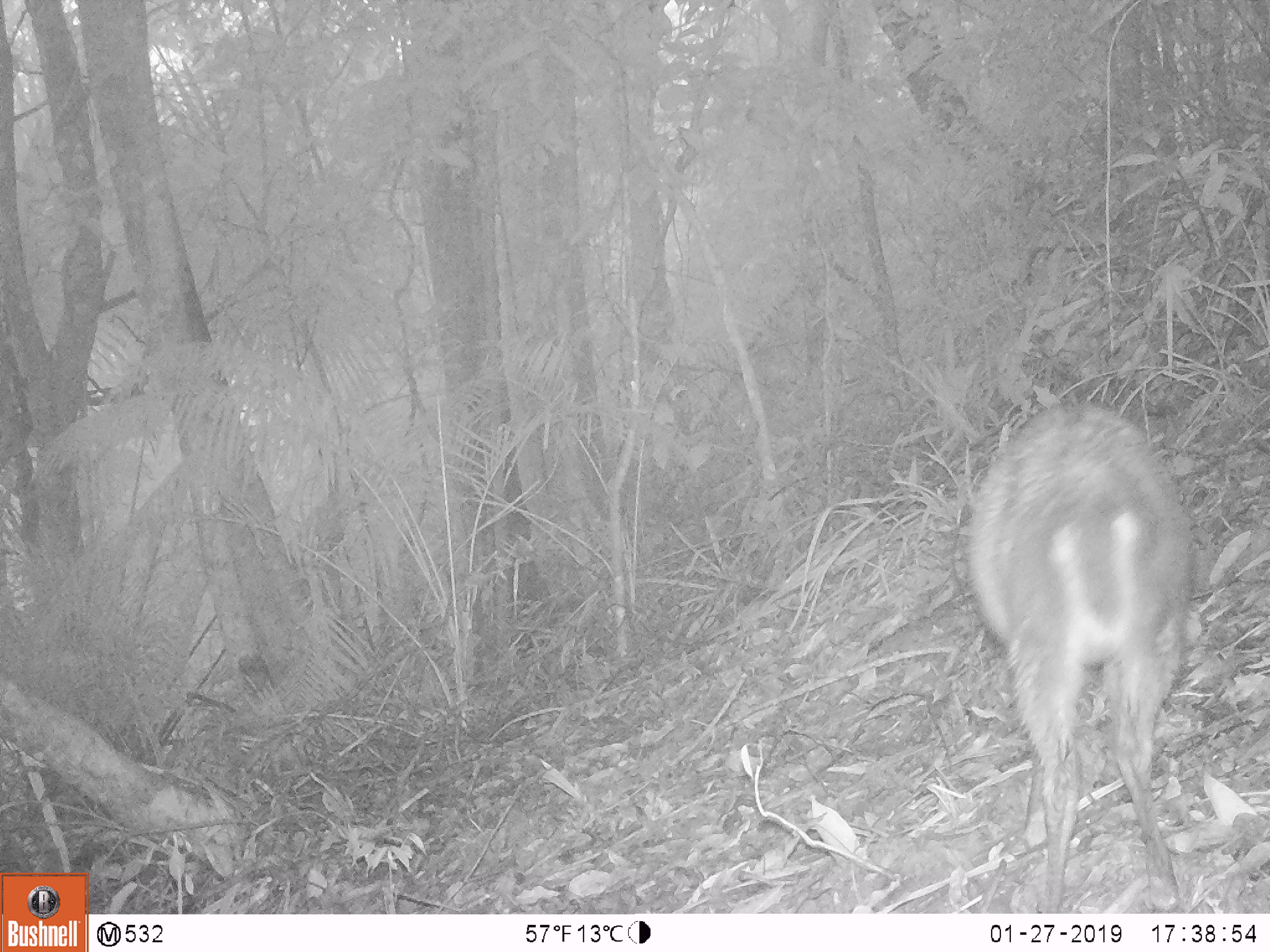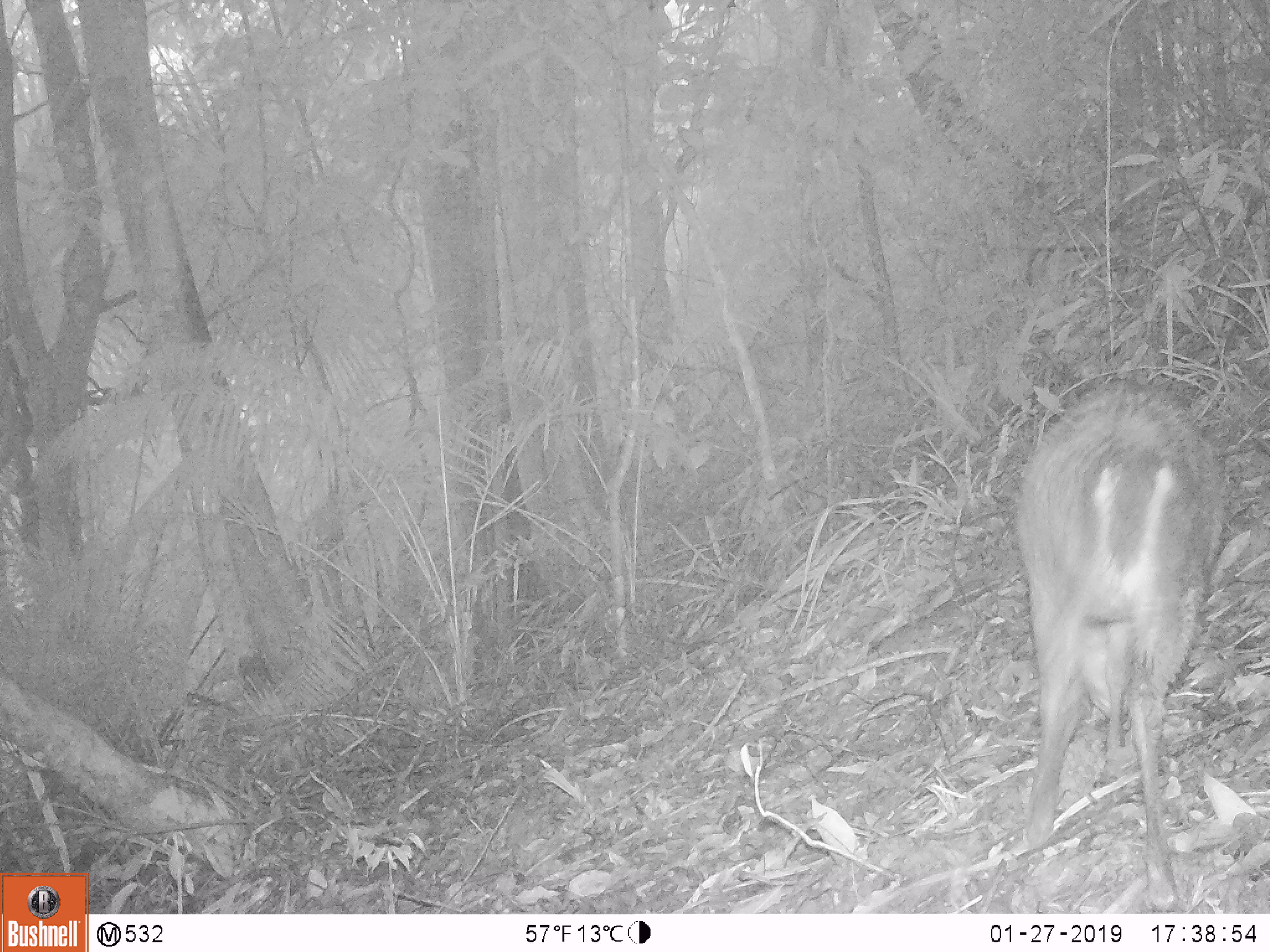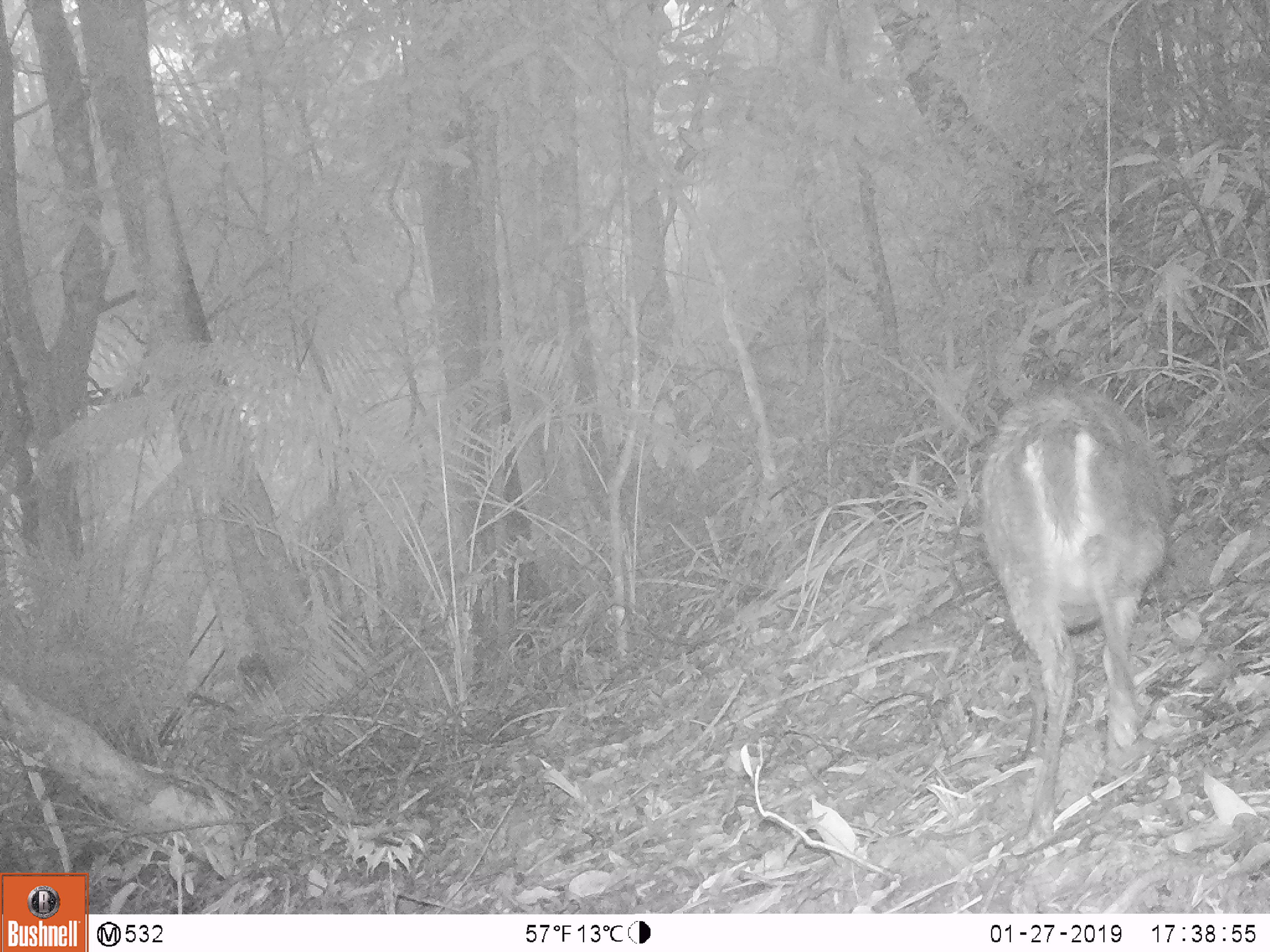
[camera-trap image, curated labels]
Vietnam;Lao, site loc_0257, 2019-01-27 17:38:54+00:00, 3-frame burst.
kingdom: Animalia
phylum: Chordata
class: Mammalia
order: Artiodactyla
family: Cervidae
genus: Muntiacus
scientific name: Muntiacus rooseveltorum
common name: roosevelt's muntjac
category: roosevelts muntjac group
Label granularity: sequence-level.